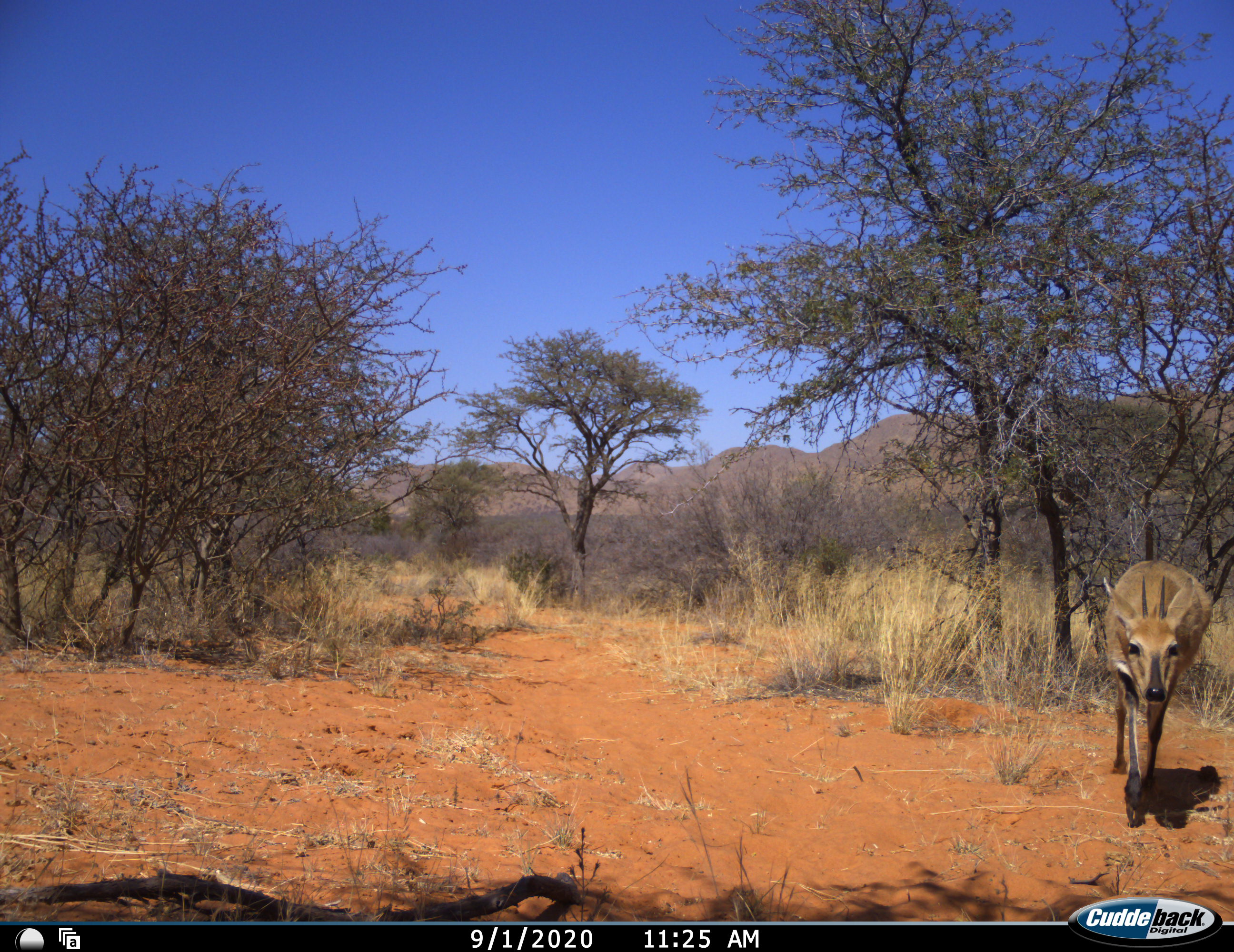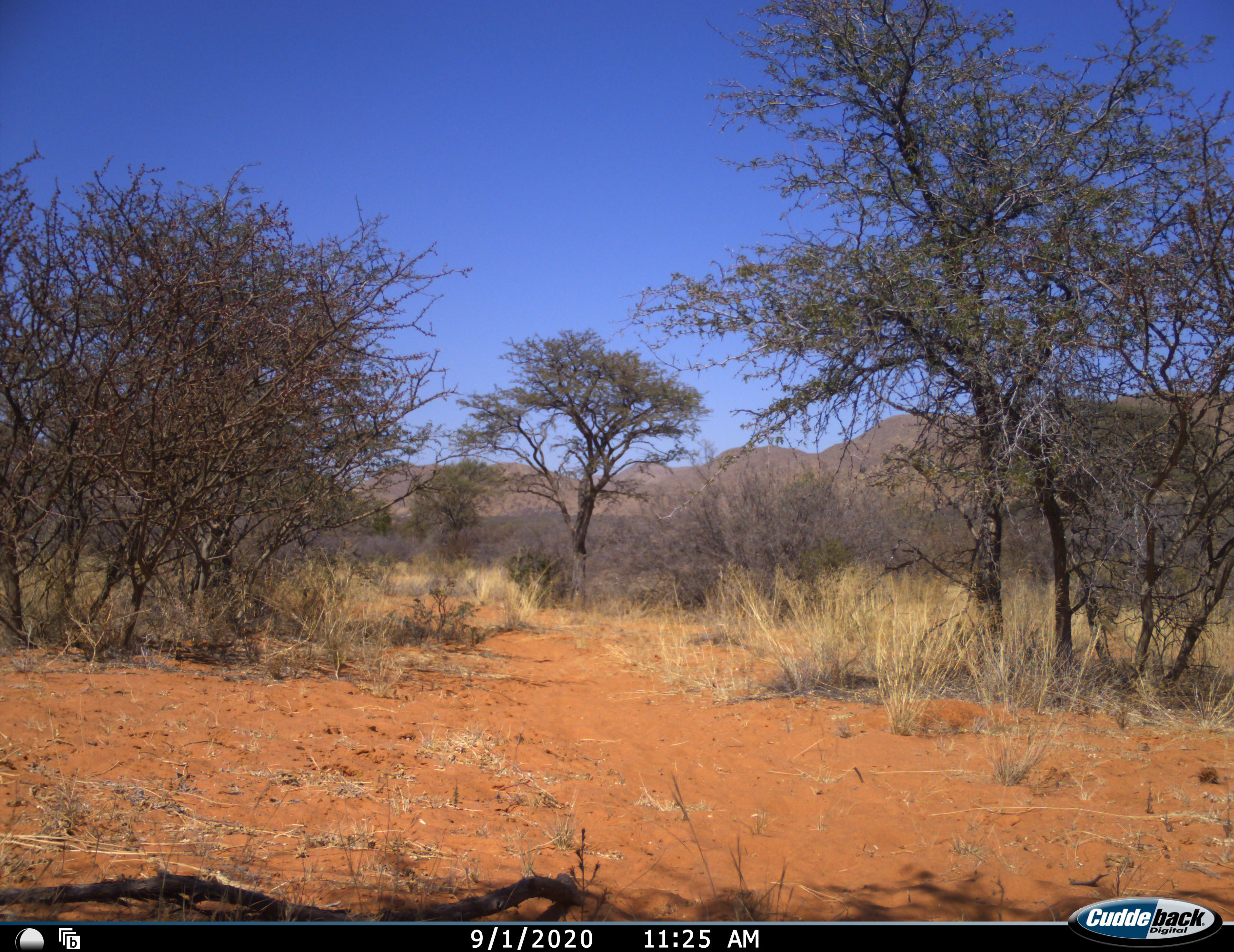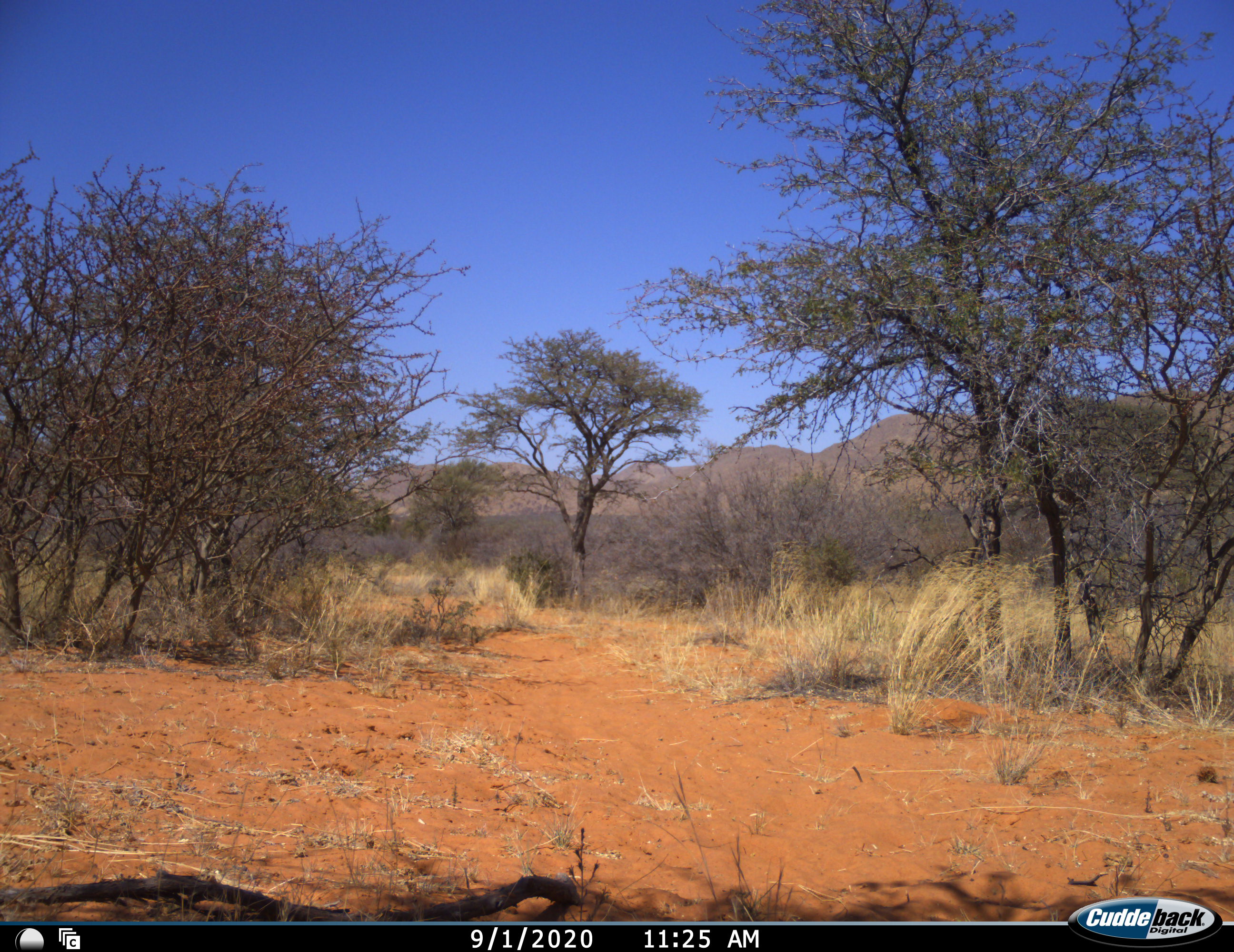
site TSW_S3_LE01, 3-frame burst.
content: unidentified animal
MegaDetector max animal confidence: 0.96